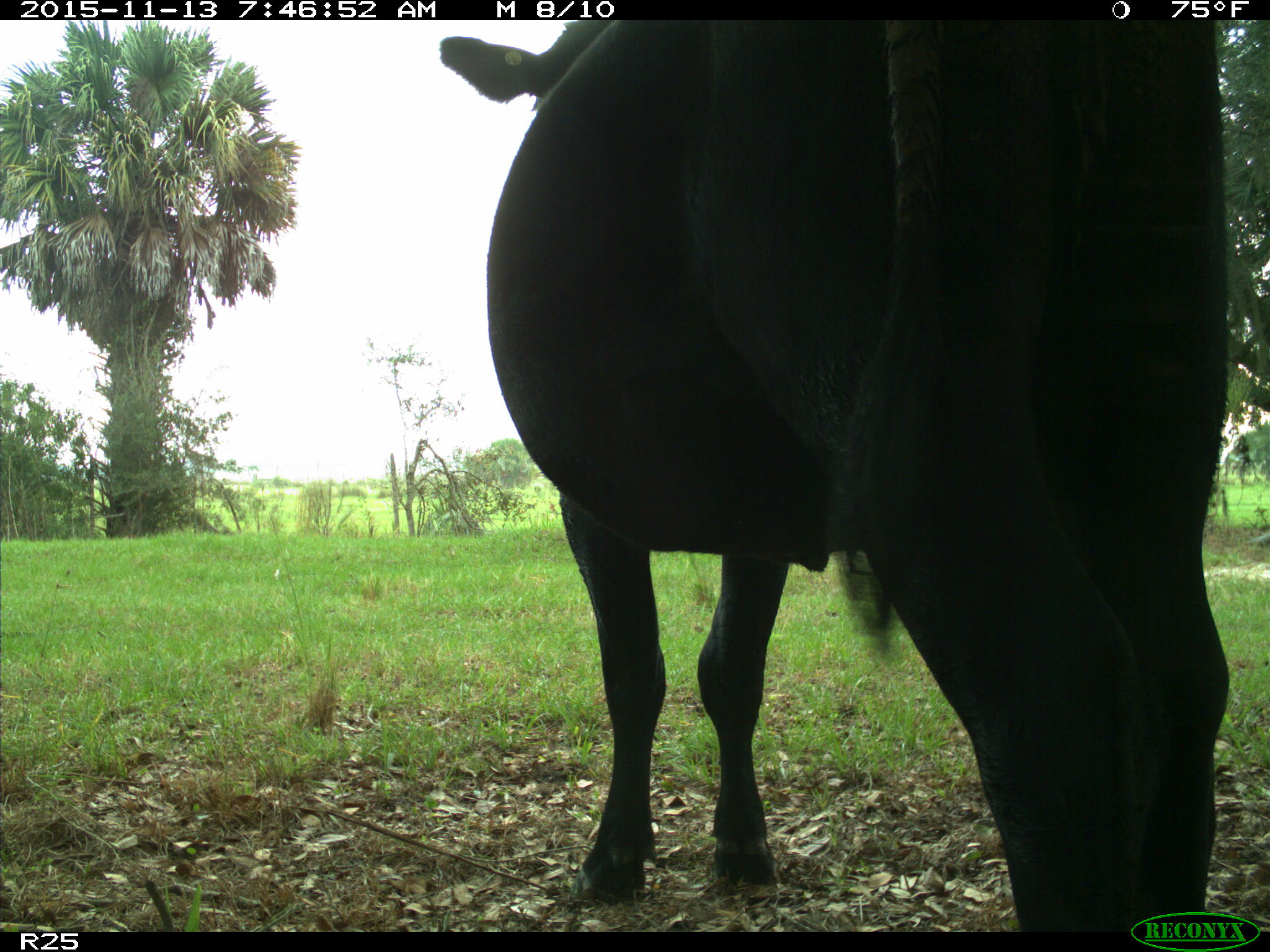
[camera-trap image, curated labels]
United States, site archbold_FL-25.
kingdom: Animalia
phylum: Chordata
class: Mammalia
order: Artiodactyla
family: Bovidae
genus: Bos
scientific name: Bos taurus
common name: domestic cow